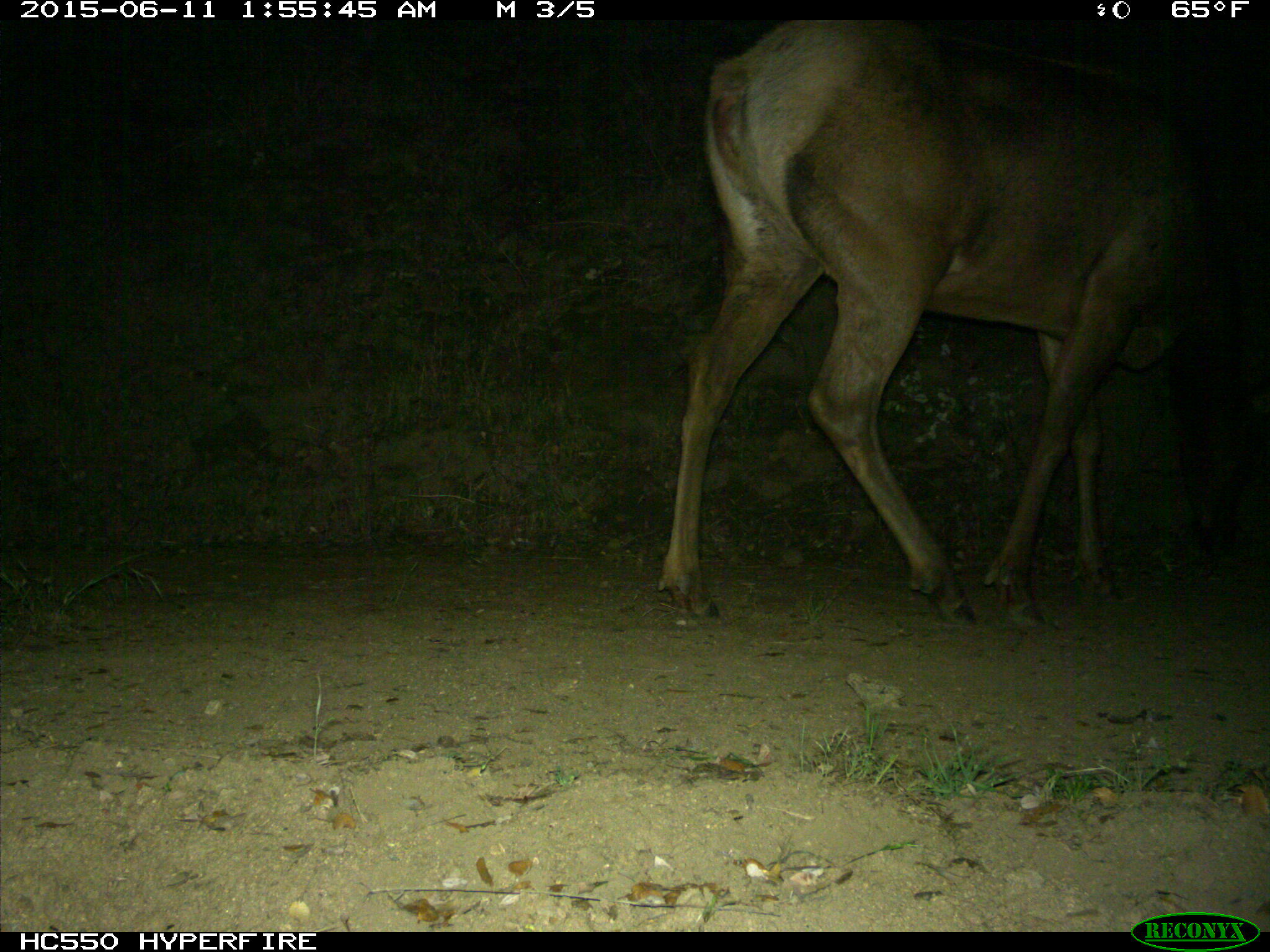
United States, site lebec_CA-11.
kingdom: Animalia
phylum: Chordata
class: Mammalia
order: Artiodactyla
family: Cervidae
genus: Cervus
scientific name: Cervus canadensis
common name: elk